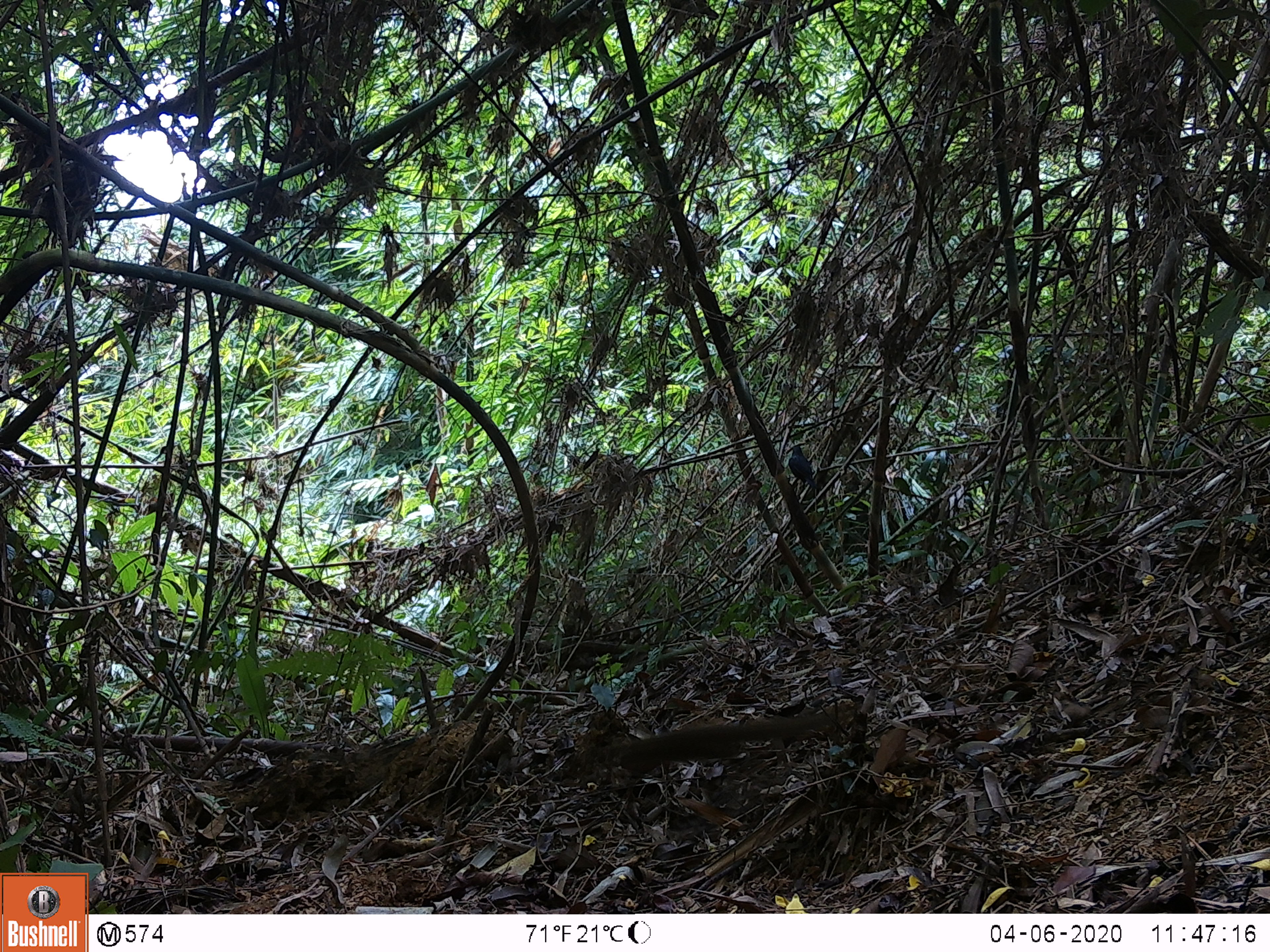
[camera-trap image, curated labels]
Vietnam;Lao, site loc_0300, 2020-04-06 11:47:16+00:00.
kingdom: Animalia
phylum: Chordata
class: Mammalia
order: Rodentia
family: Sciuridae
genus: Sciurus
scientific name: Sciurus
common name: squirrel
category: unidentified squirrel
Unidentified squirrel (squirrel) (Sciurus). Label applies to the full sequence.